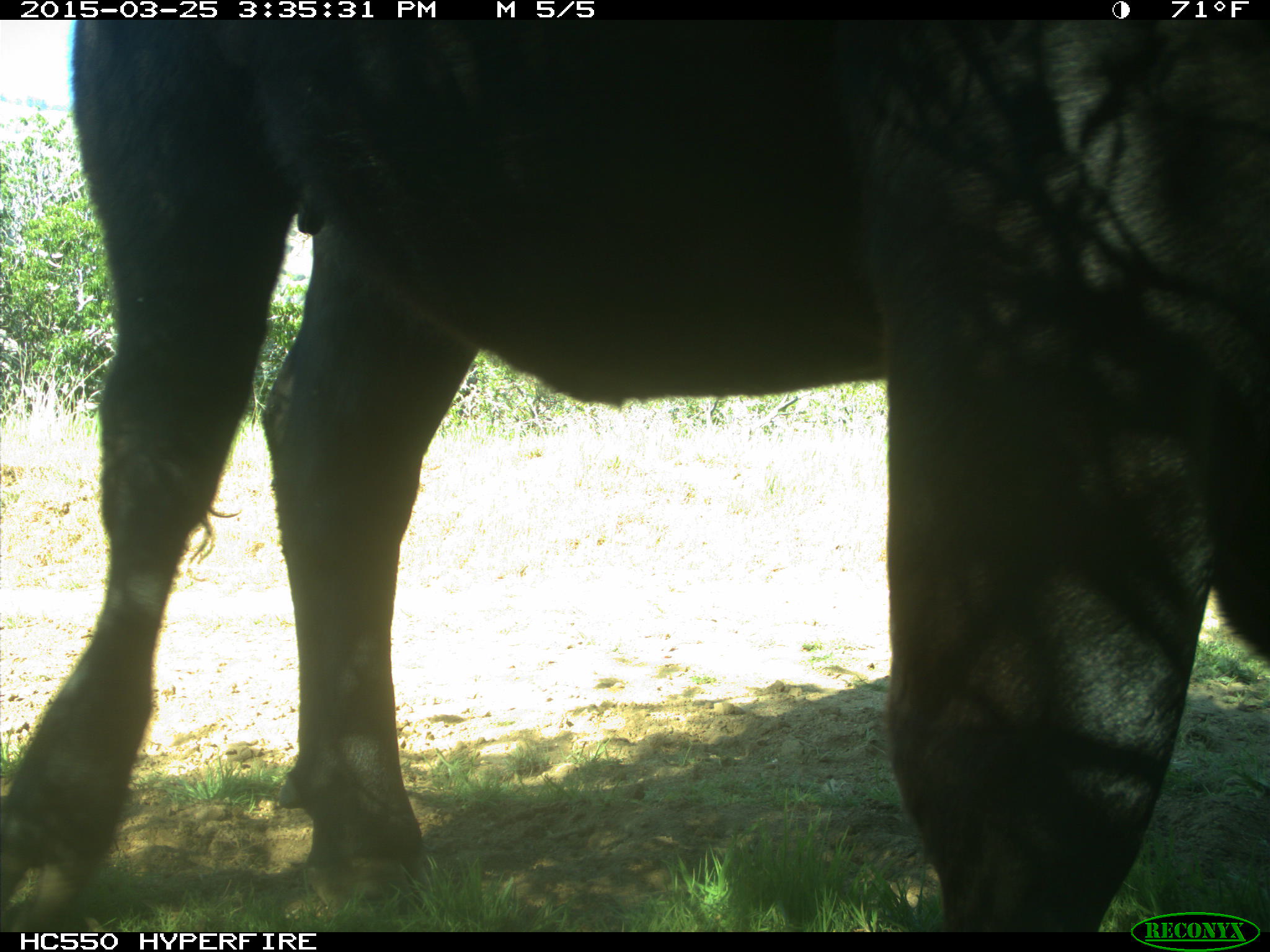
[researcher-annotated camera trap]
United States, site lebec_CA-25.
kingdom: Animalia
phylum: Chordata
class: Mammalia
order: Artiodactyla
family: Bovidae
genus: Bos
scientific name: Bos taurus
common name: domestic cow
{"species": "Bos taurus (domestic cow)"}